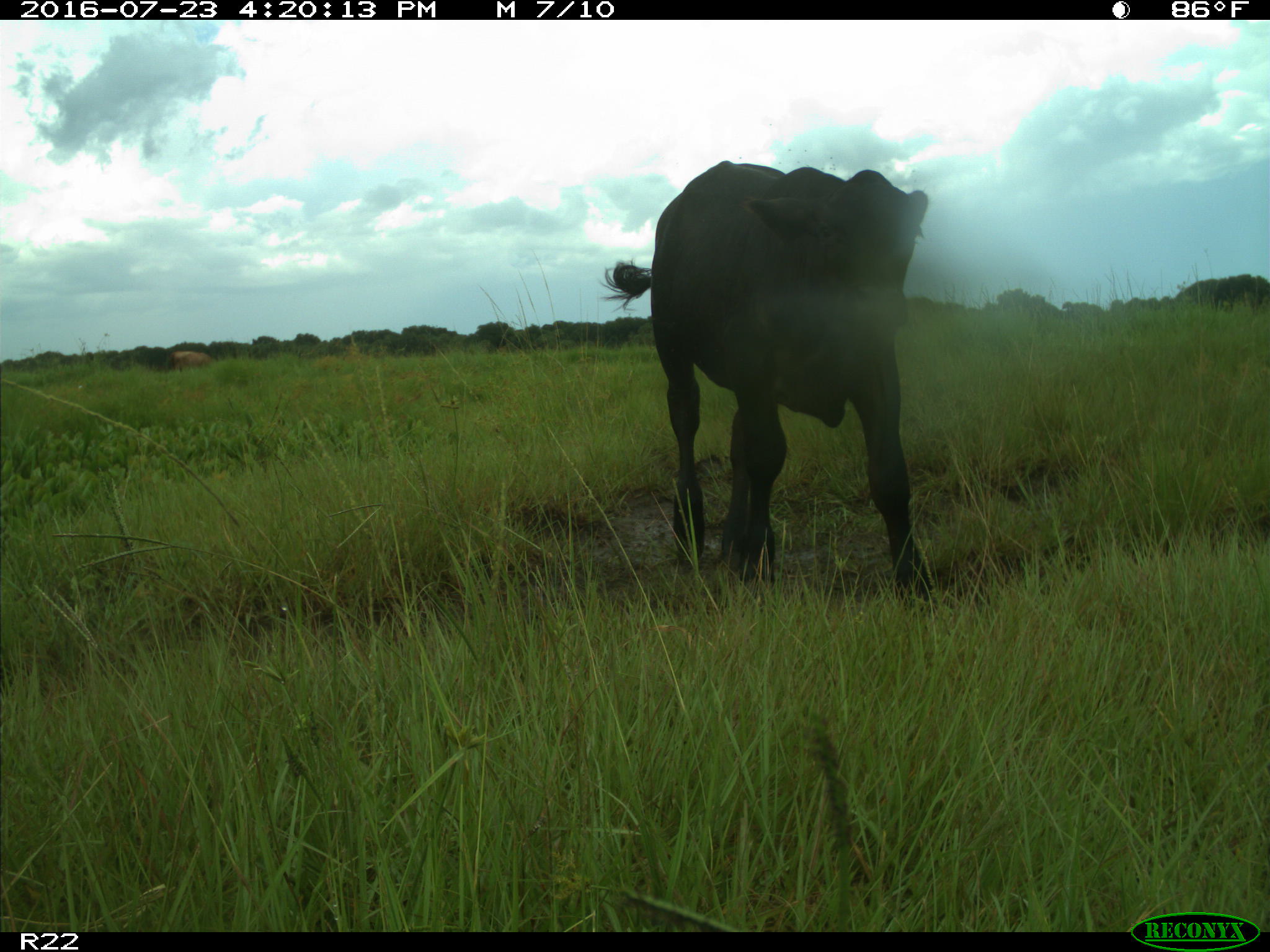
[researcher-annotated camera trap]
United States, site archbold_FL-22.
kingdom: Animalia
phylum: Chordata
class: Mammalia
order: Artiodactyla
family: Bovidae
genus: Bos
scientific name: Bos taurus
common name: domestic cow